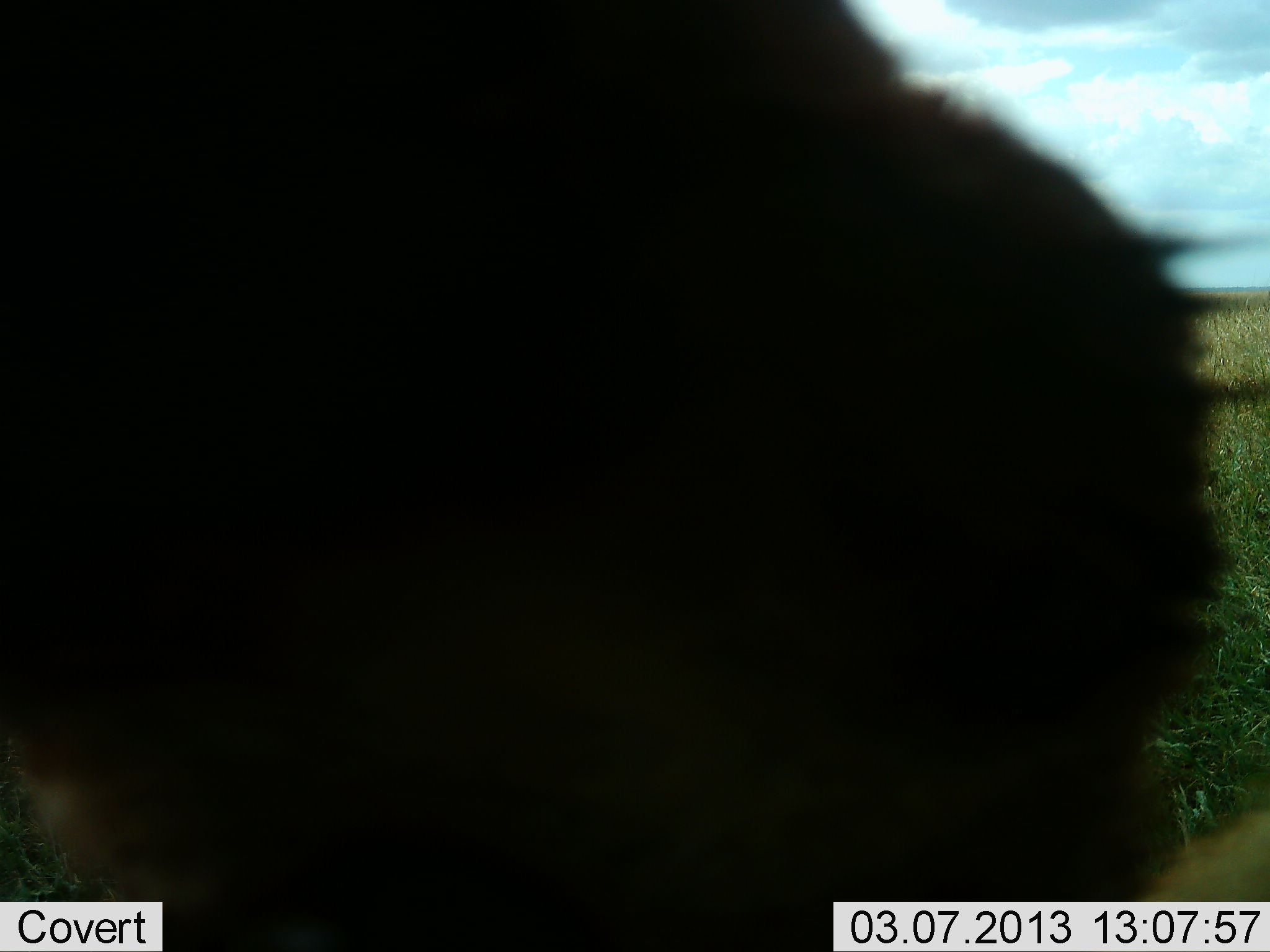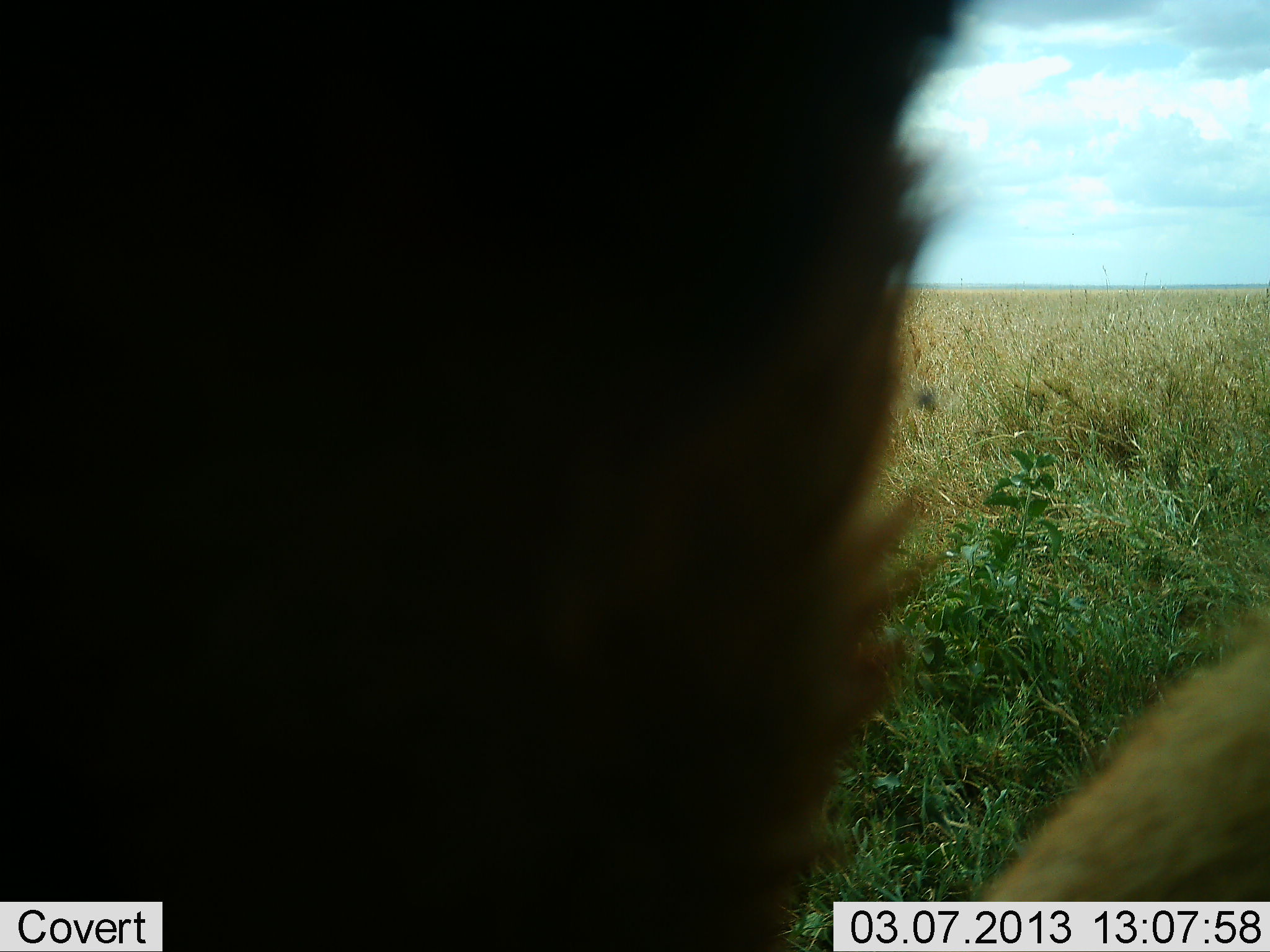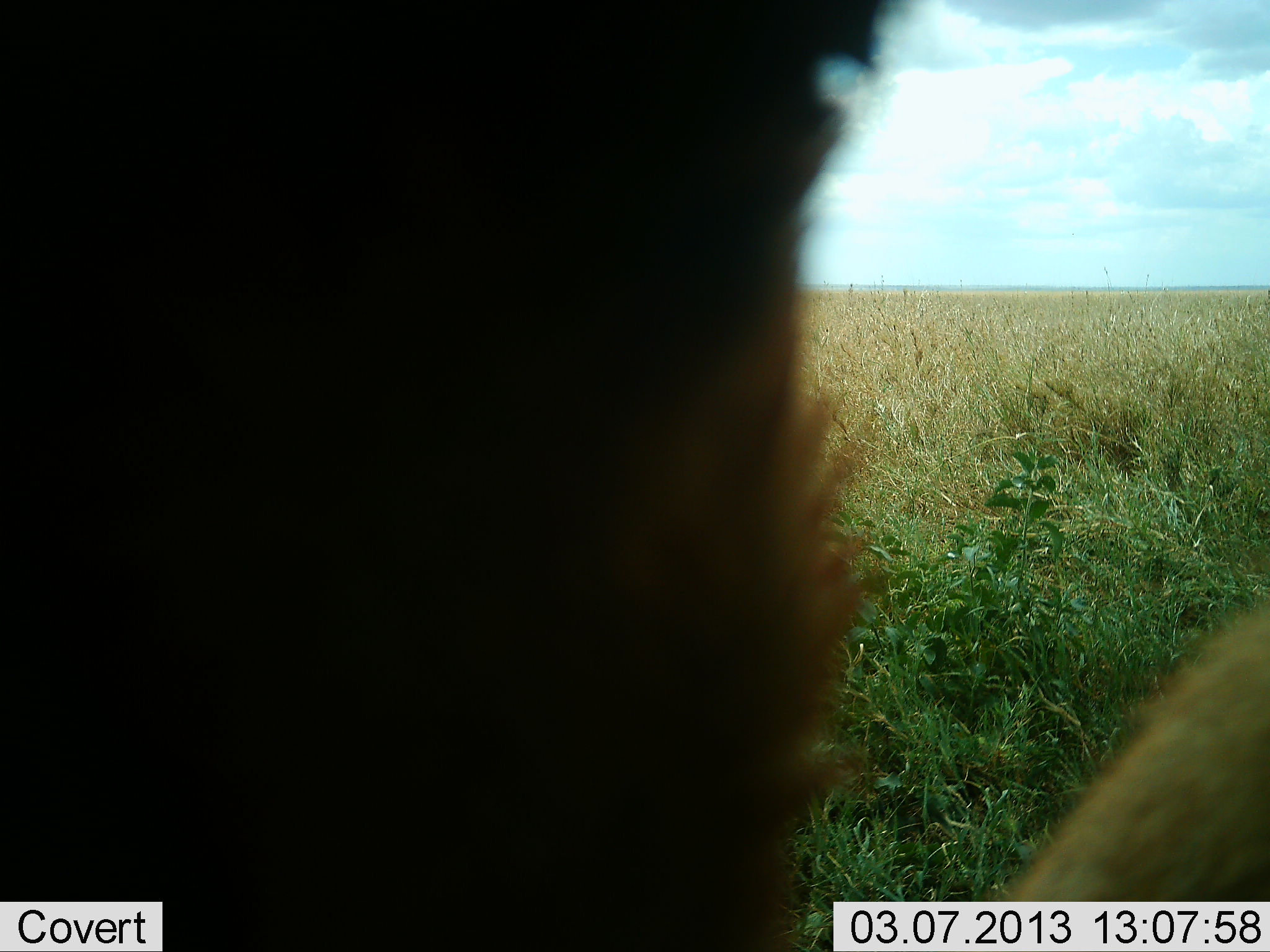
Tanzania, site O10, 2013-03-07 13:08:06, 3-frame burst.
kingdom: Animalia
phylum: Chordata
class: Mammalia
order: Carnivora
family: Felidae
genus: Panthera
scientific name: Panthera leo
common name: lion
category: lionmale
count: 1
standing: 25%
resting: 75%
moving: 0%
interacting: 0%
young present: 0%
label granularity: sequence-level